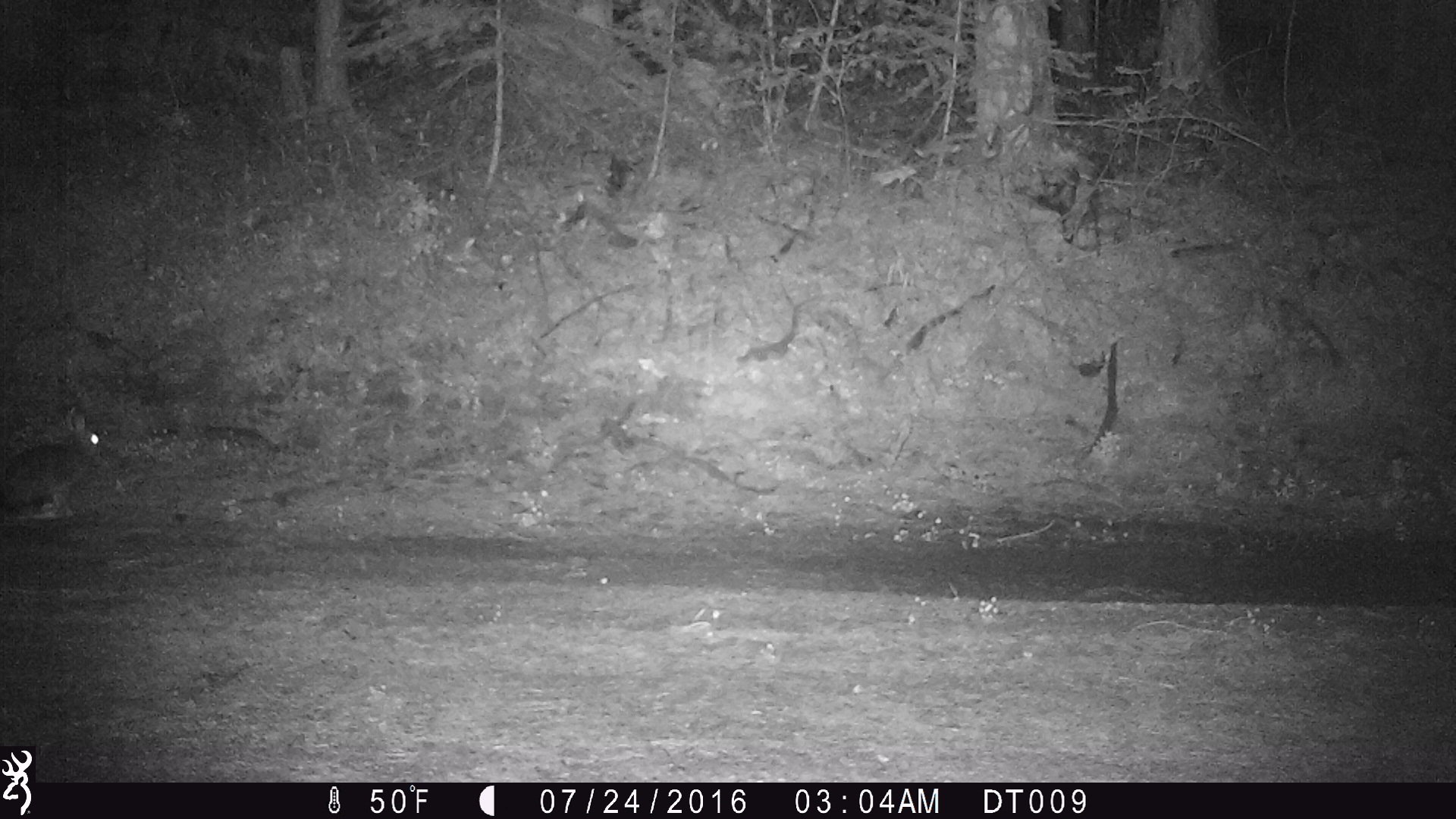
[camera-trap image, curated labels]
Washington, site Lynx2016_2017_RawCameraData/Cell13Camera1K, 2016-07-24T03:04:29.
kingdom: Animalia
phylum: Chordata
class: Mammalia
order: Lagomorpha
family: Leporidae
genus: Lepus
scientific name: Lepus americanus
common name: snowshoe hare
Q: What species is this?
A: Lepus americanus (snowshoe hare).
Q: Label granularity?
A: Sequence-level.